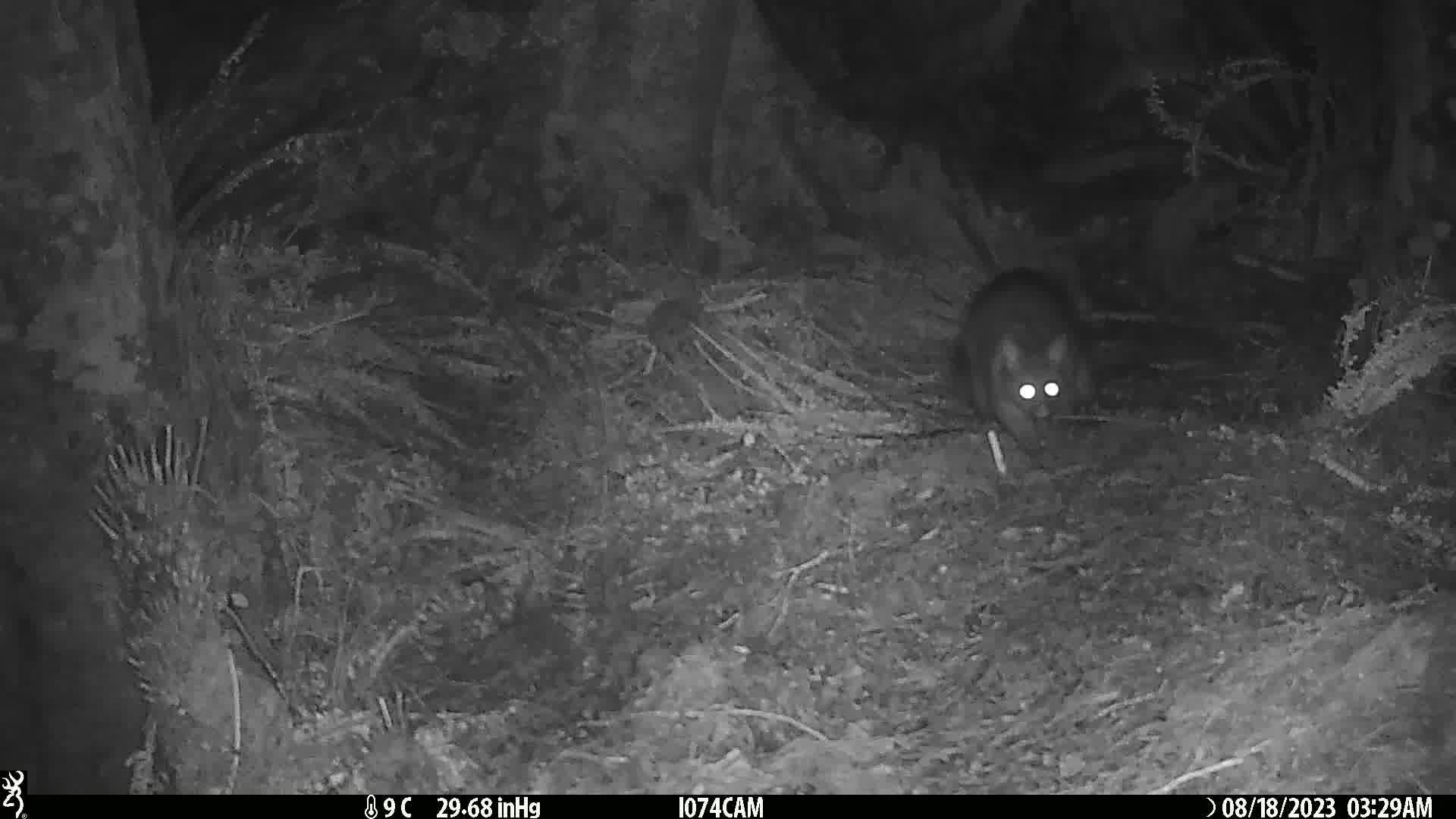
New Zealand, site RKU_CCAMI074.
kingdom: Animalia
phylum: Chordata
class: Mammalia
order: Diprotodontia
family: Phalangeridae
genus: Trichosurus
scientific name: Trichosurus vulpecula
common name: common brushtail possum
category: possum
Possum (common brushtail possum) (Trichosurus vulpecula).